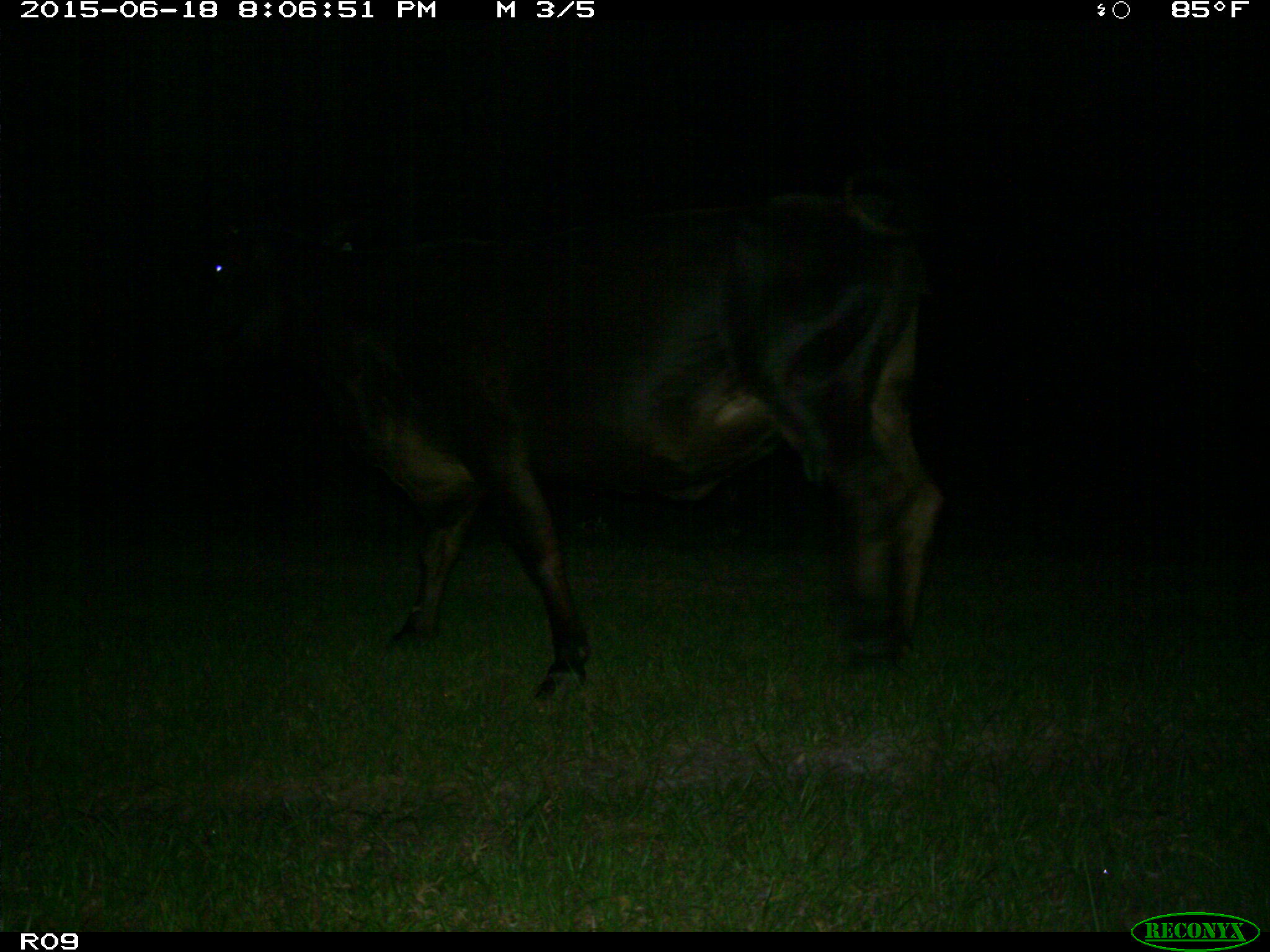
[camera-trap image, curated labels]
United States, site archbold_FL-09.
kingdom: Animalia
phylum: Chordata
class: Mammalia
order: Artiodactyla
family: Bovidae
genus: Bos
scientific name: Bos taurus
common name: domestic cow